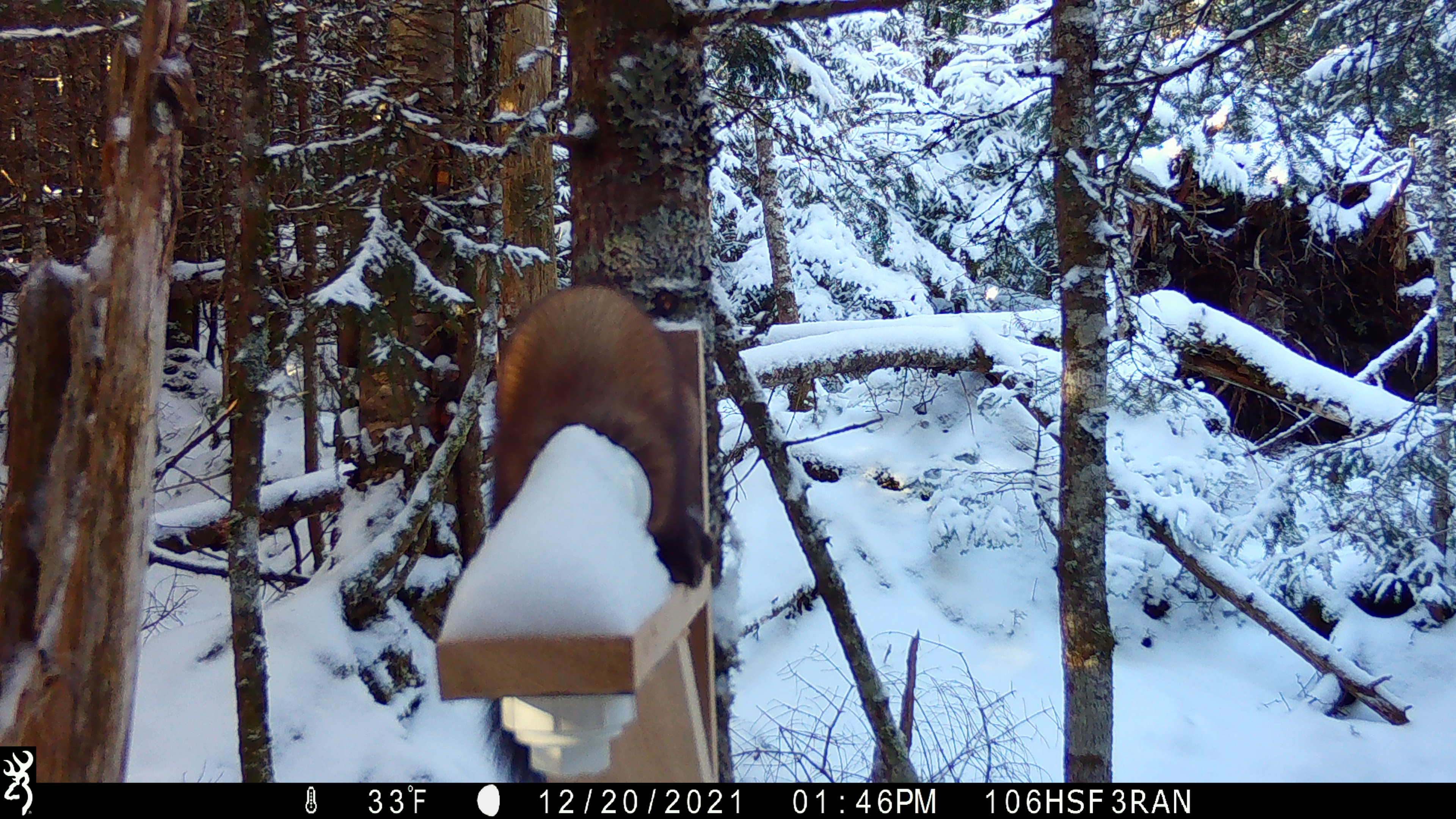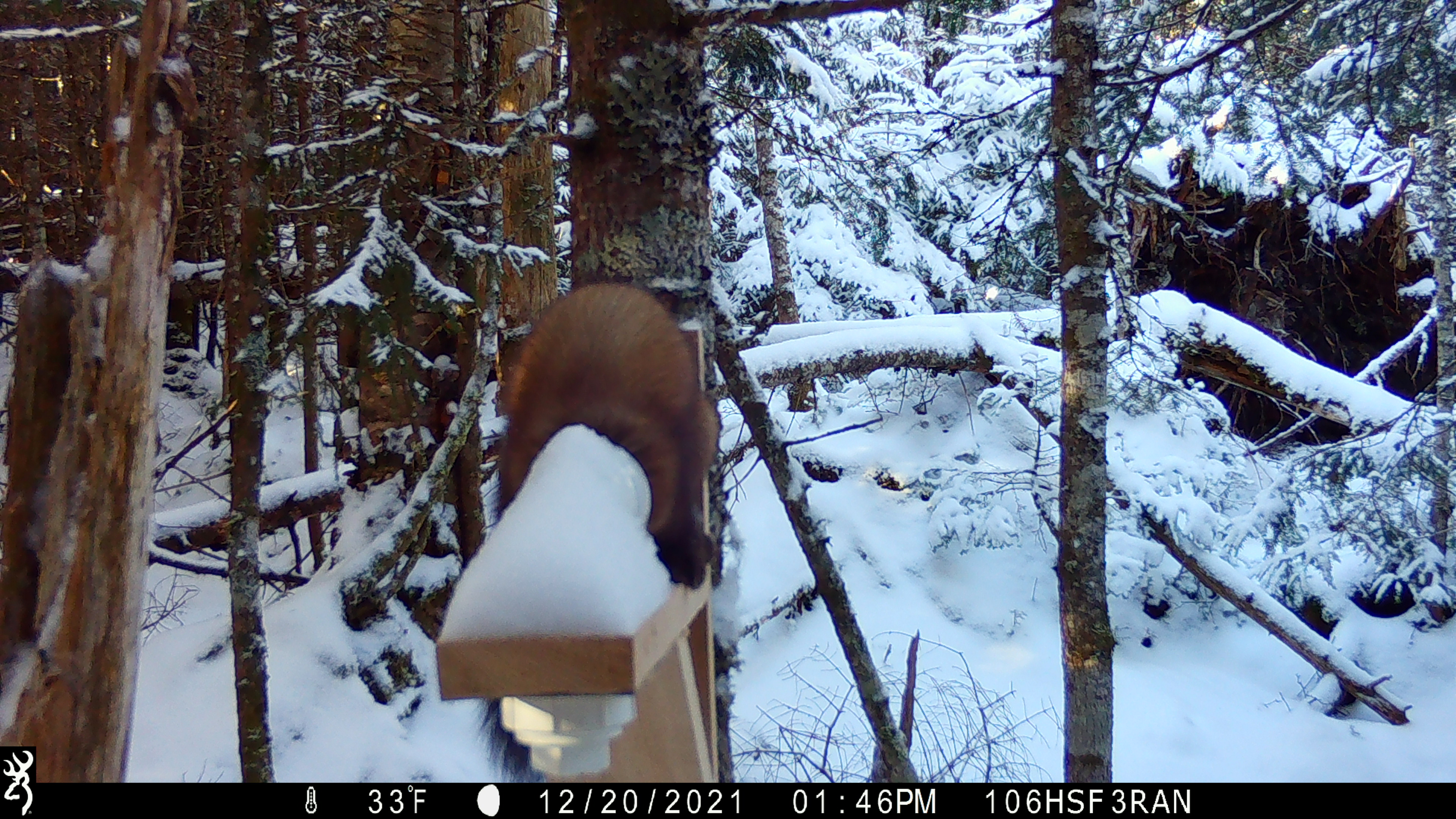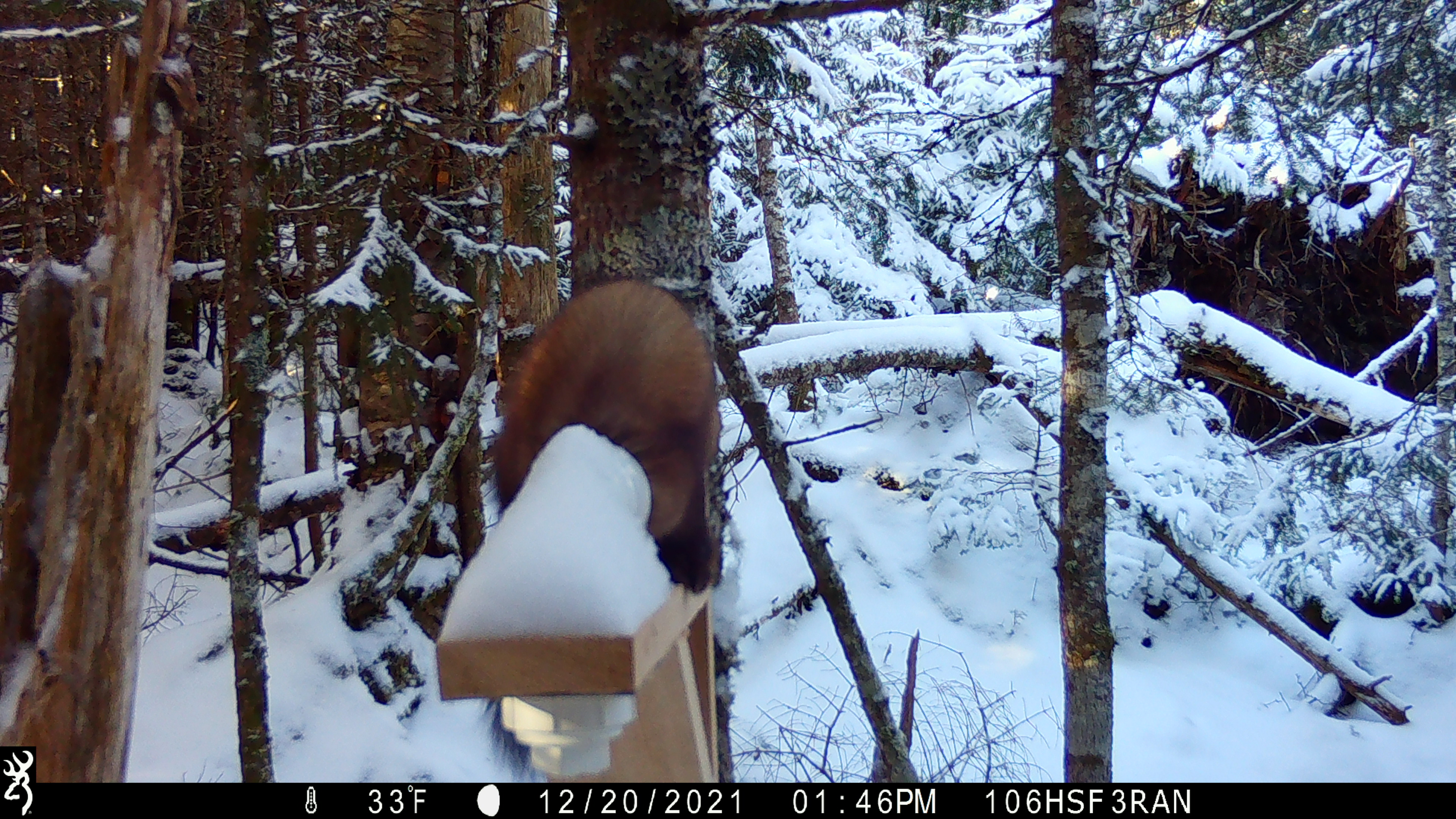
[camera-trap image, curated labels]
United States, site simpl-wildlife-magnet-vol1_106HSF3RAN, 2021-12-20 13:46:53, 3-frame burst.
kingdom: Animalia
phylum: Chordata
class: Mammalia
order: Carnivora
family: Mustelidae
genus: Martes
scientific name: Martes americana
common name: american marten